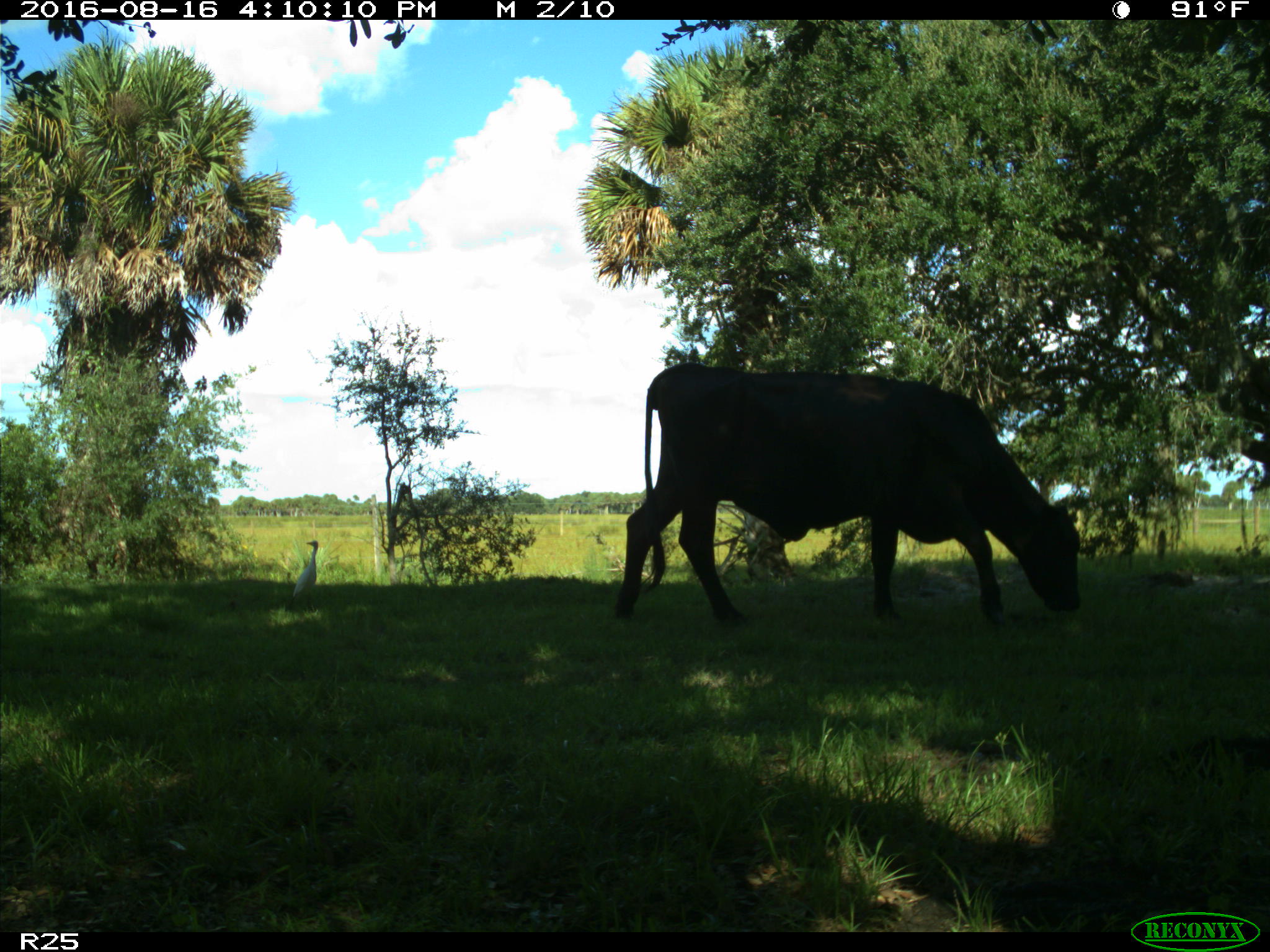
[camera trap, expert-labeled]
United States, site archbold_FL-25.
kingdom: Animalia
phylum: Chordata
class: Mammalia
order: Artiodactyla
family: Bovidae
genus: Bos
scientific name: Bos taurus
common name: domestic cow